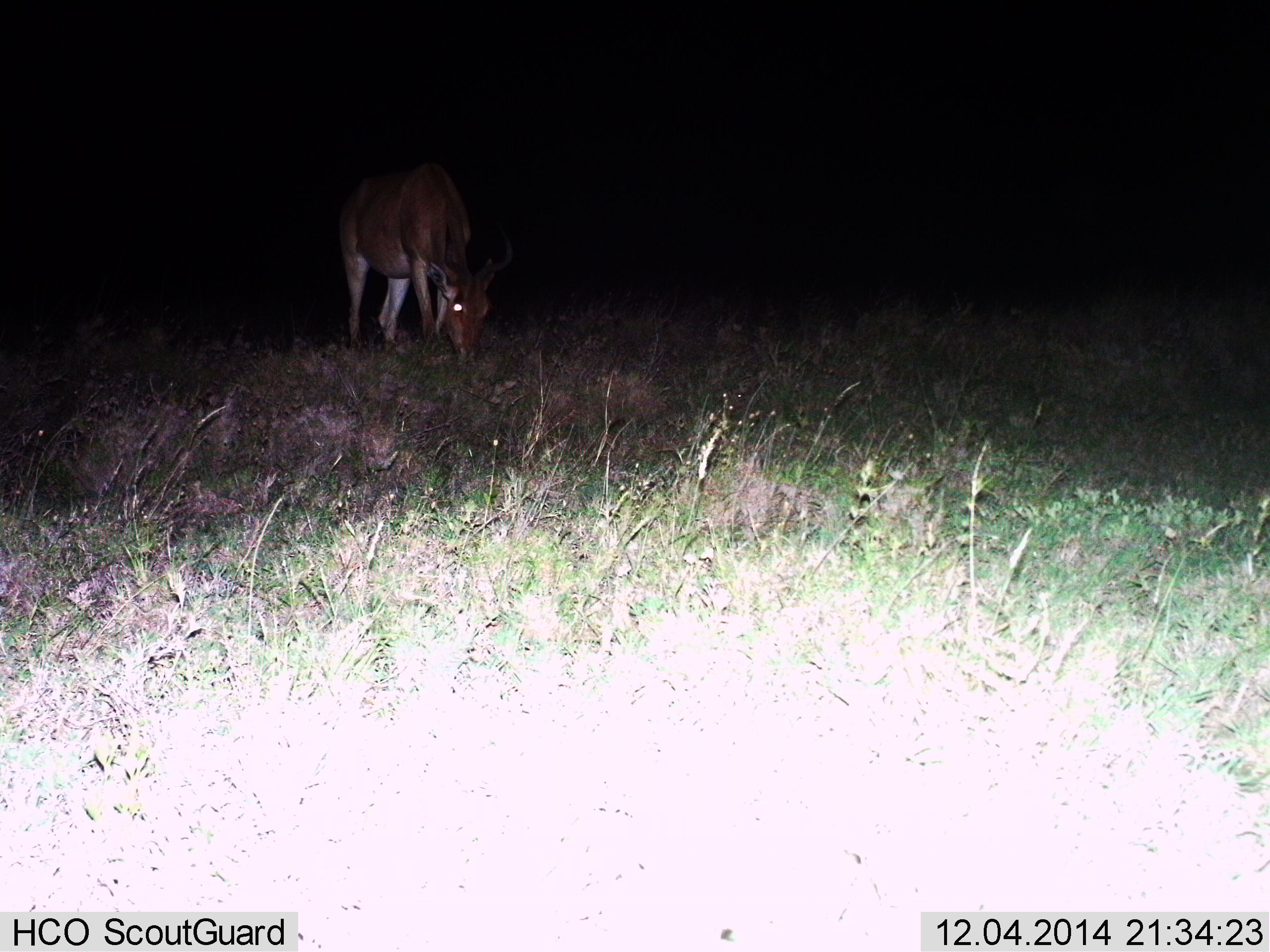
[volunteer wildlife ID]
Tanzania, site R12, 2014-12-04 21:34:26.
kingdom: Animalia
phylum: Chordata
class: Mammalia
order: Artiodactyla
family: Bovidae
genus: Alcelaphus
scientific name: Alcelaphus buselaphus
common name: hartebeest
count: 1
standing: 10%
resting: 0%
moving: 0%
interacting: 0%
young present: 0%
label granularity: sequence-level